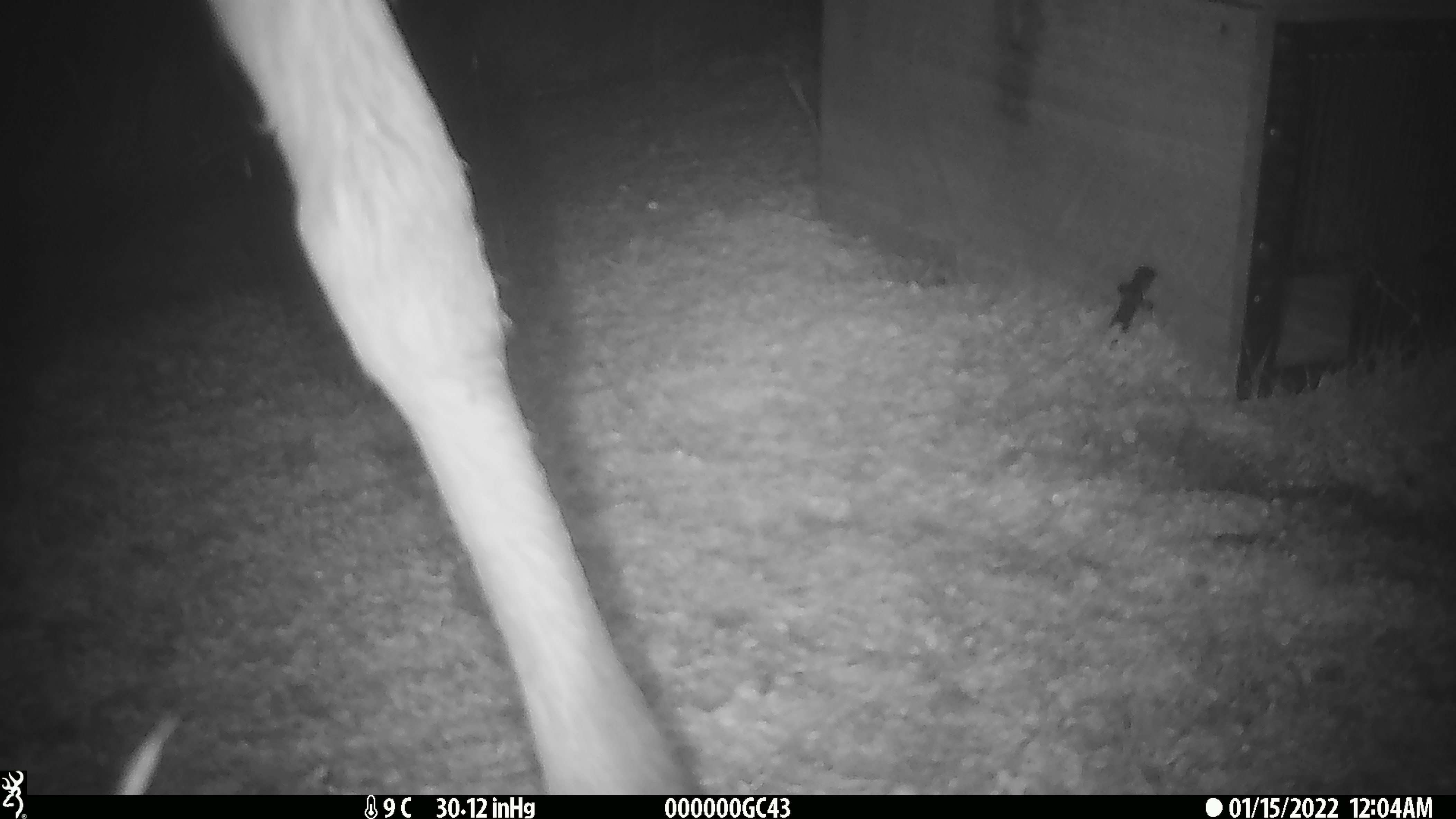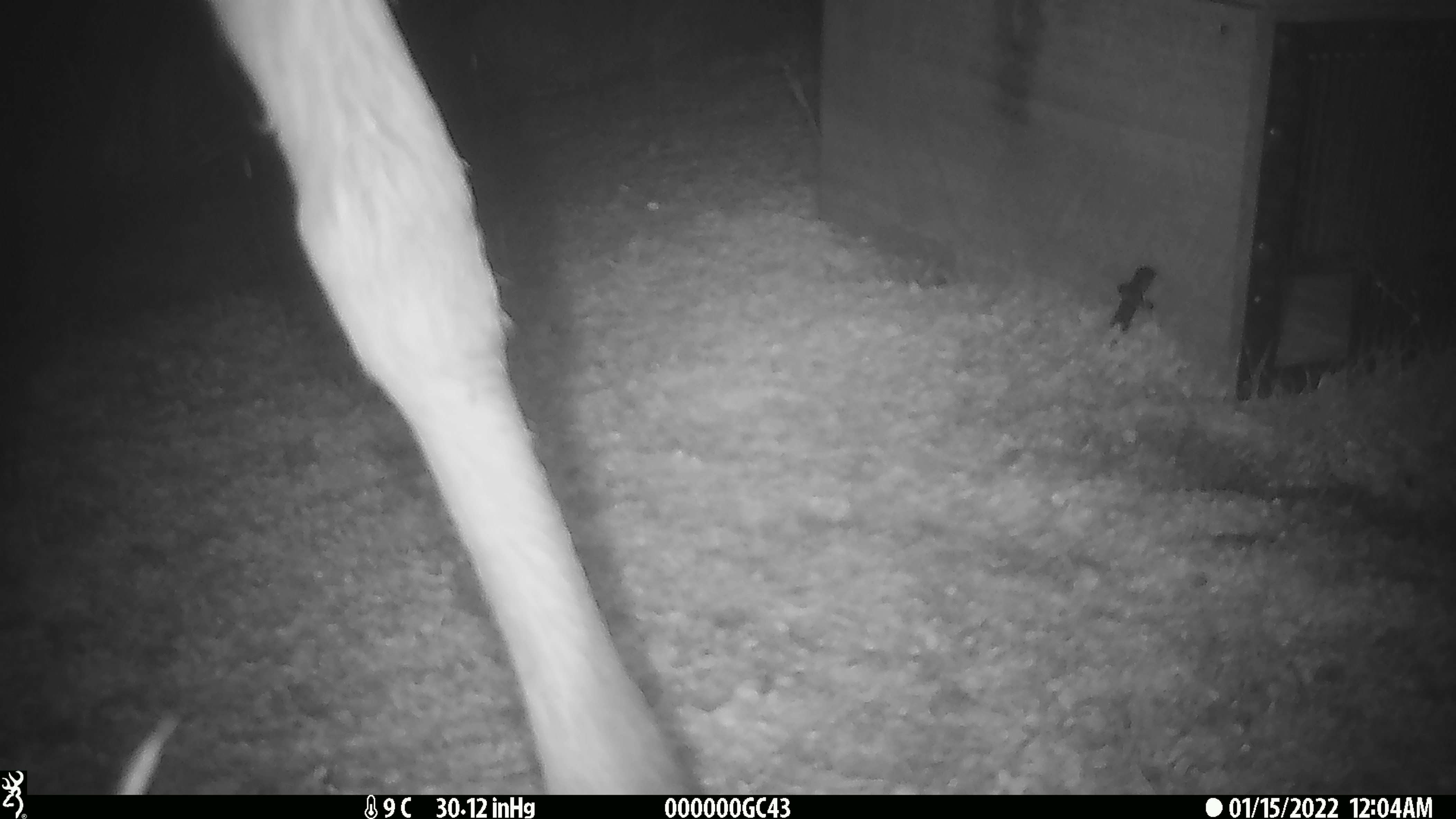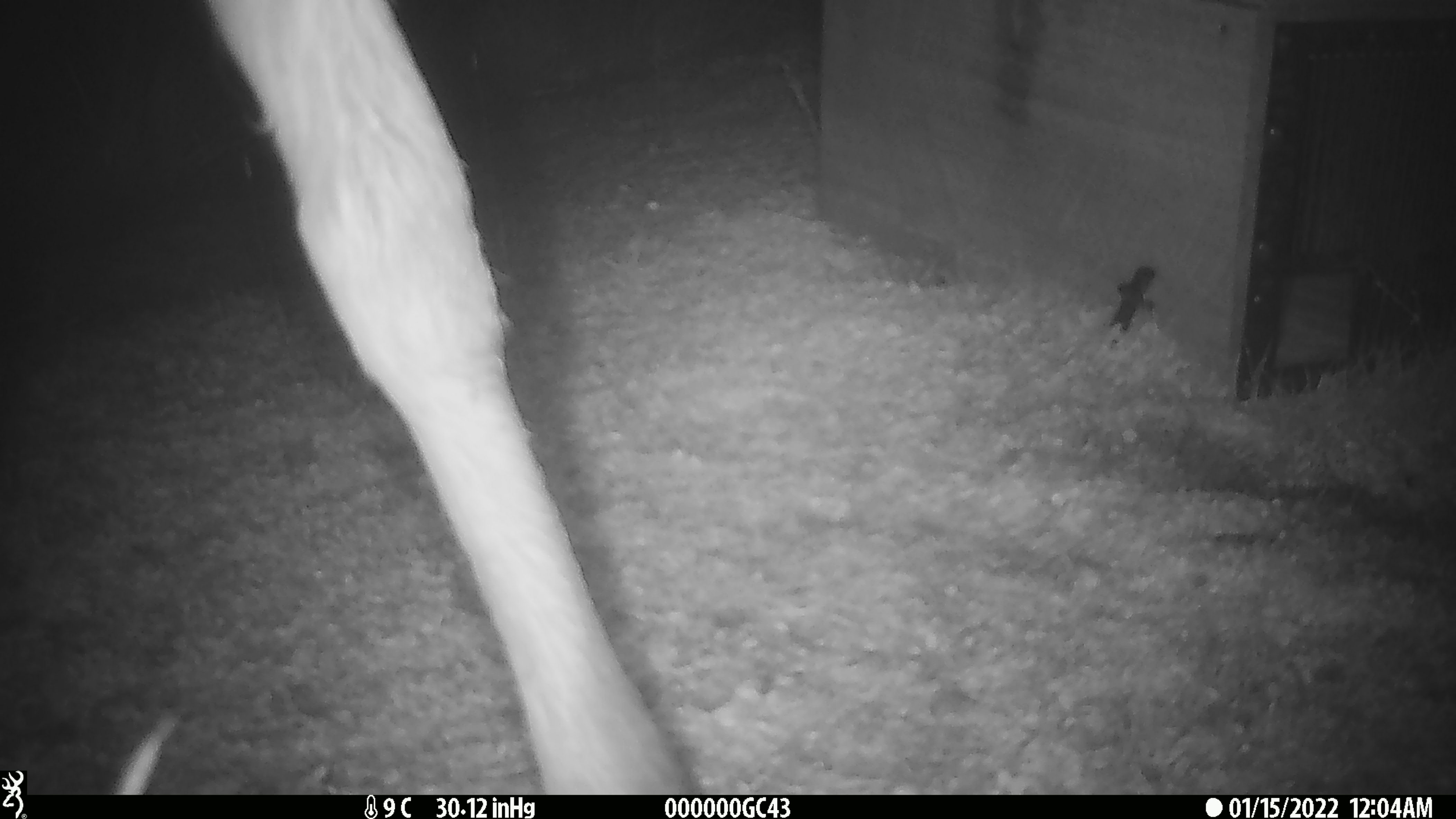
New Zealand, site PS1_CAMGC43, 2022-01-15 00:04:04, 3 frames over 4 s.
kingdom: Animalia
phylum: Chordata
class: Mammalia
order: Artiodactyla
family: Cervidae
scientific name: Cervidae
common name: deer